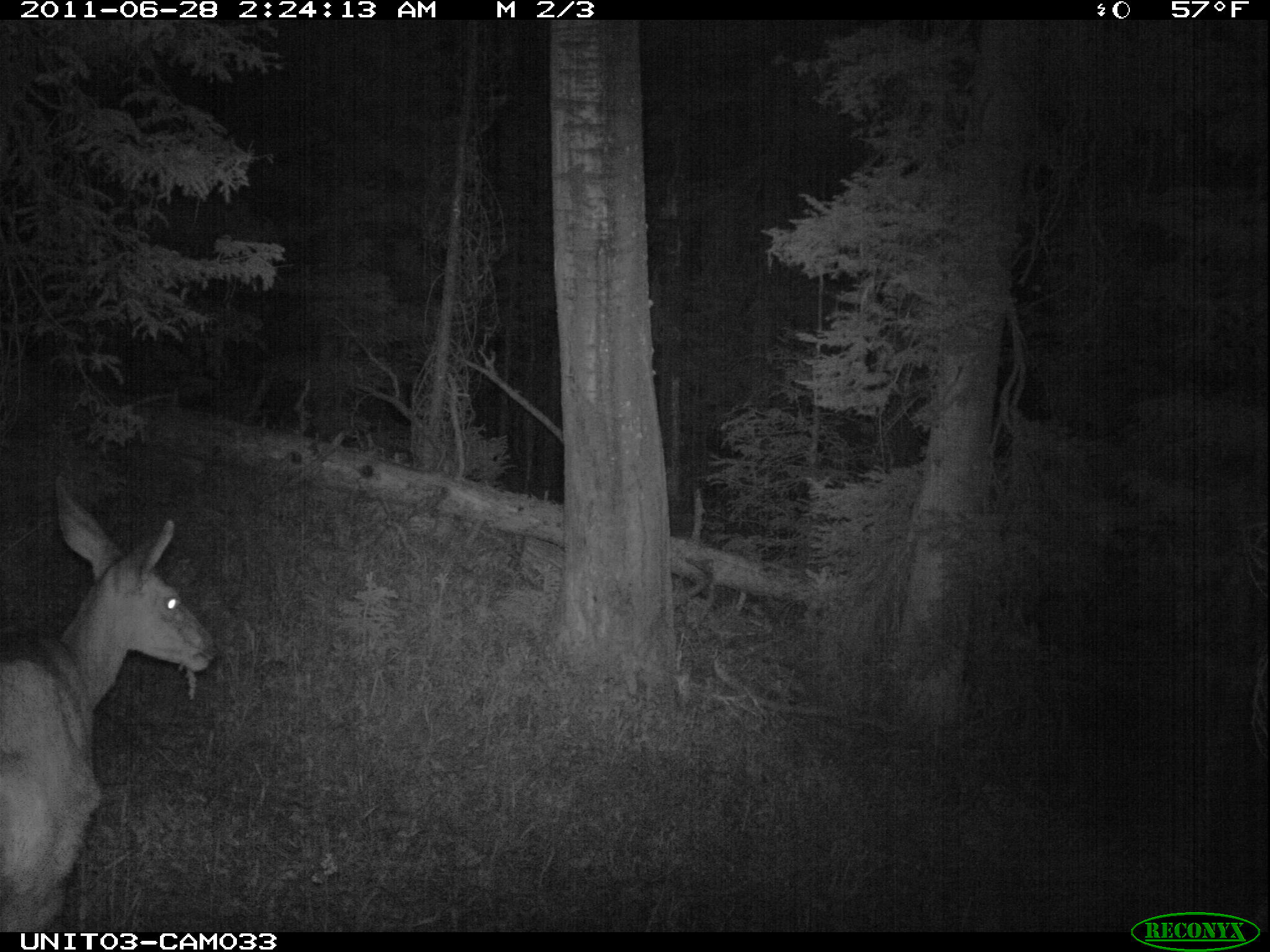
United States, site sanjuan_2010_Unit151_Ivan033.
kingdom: Animalia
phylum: Chordata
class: Mammalia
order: Artiodactyla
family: Cervidae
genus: Odocoileus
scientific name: Odocoileus hemionus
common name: mule deer